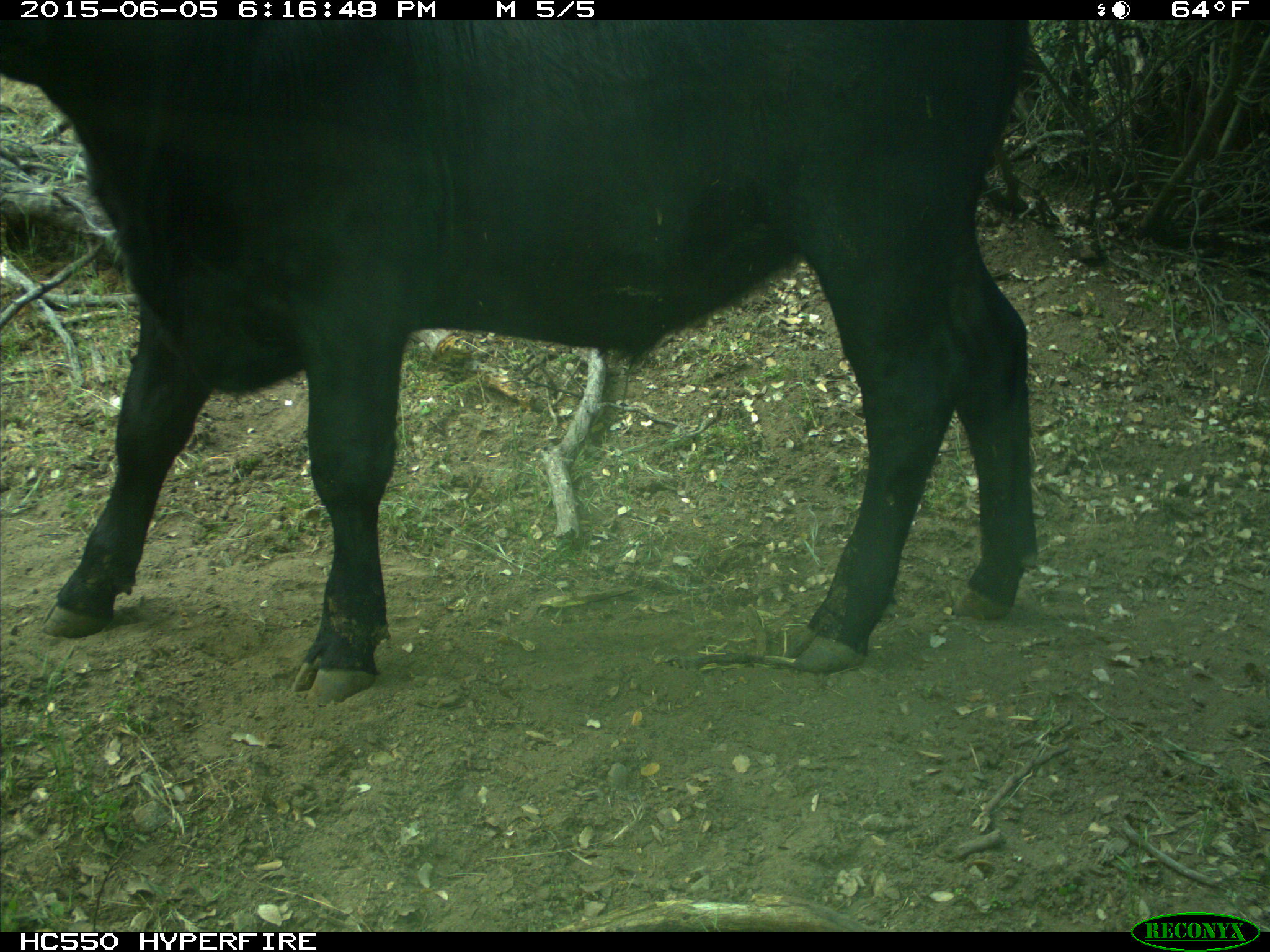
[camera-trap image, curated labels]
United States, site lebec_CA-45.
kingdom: Animalia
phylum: Chordata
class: Mammalia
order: Artiodactyla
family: Bovidae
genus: Bos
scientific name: Bos taurus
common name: domestic cow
Bos taurus (domestic cow).